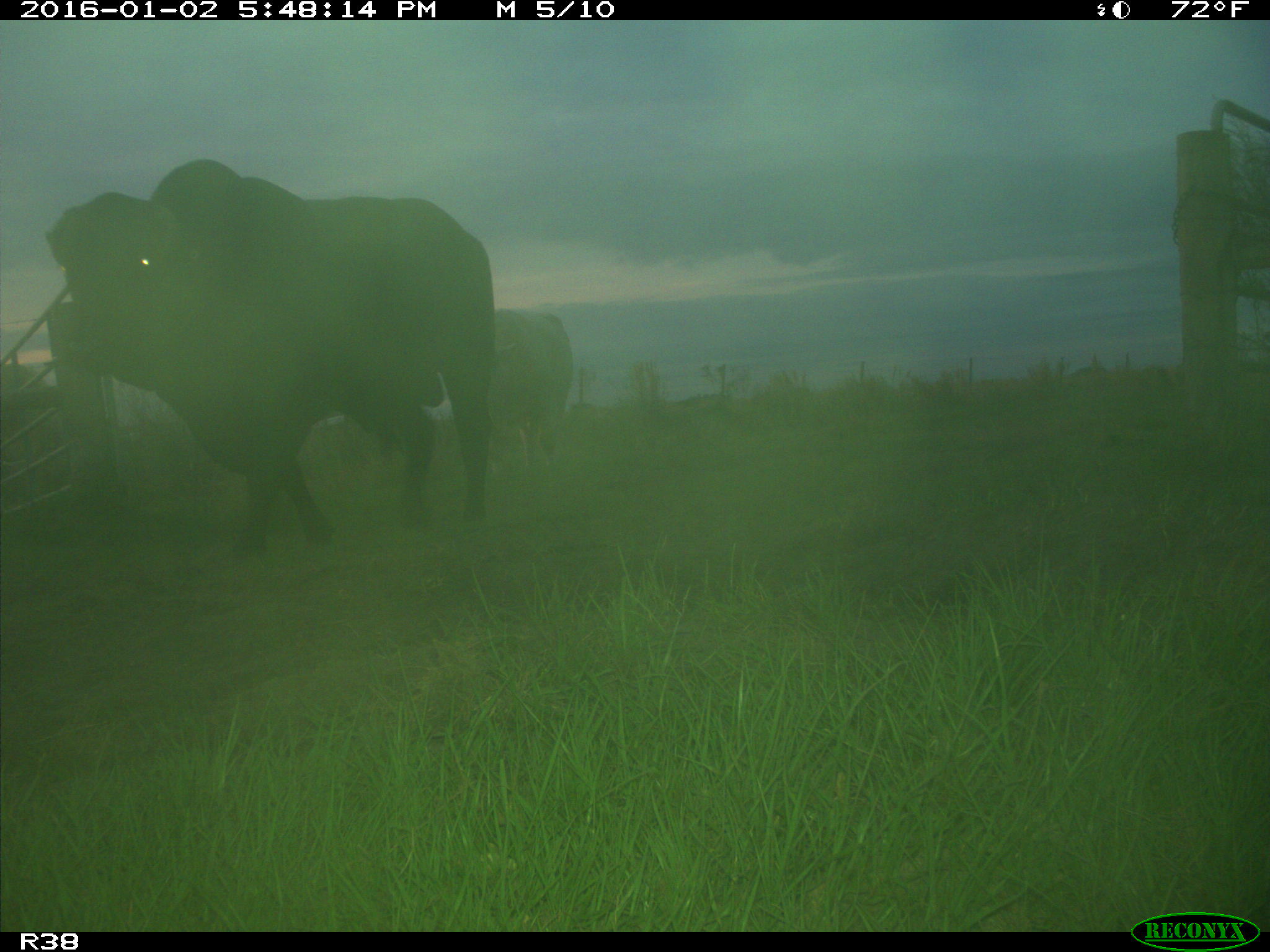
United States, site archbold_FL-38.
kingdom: Animalia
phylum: Chordata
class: Mammalia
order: Artiodactyla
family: Bovidae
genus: Bos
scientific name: Bos taurus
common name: domestic cow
Bos taurus (domestic cow).